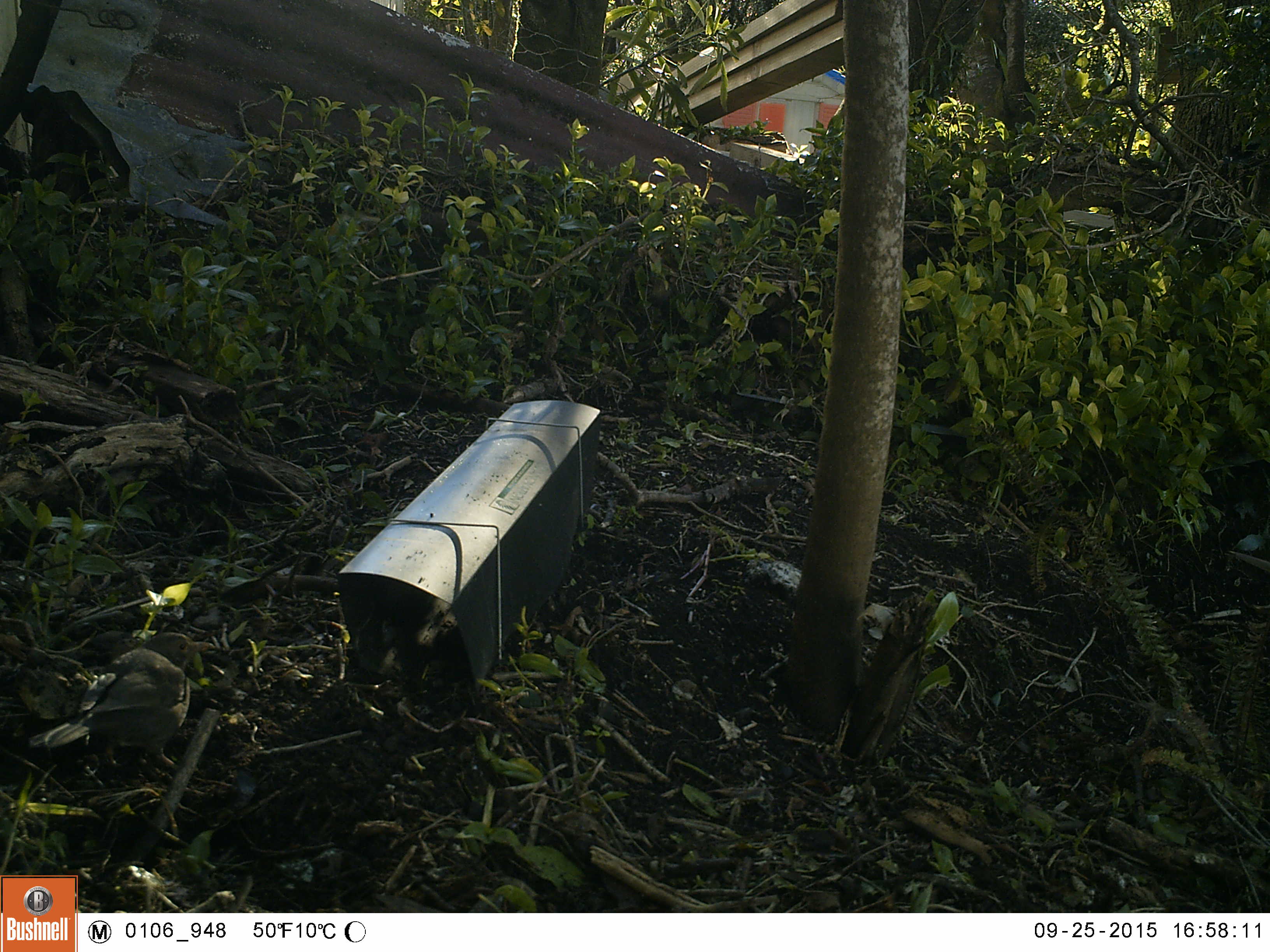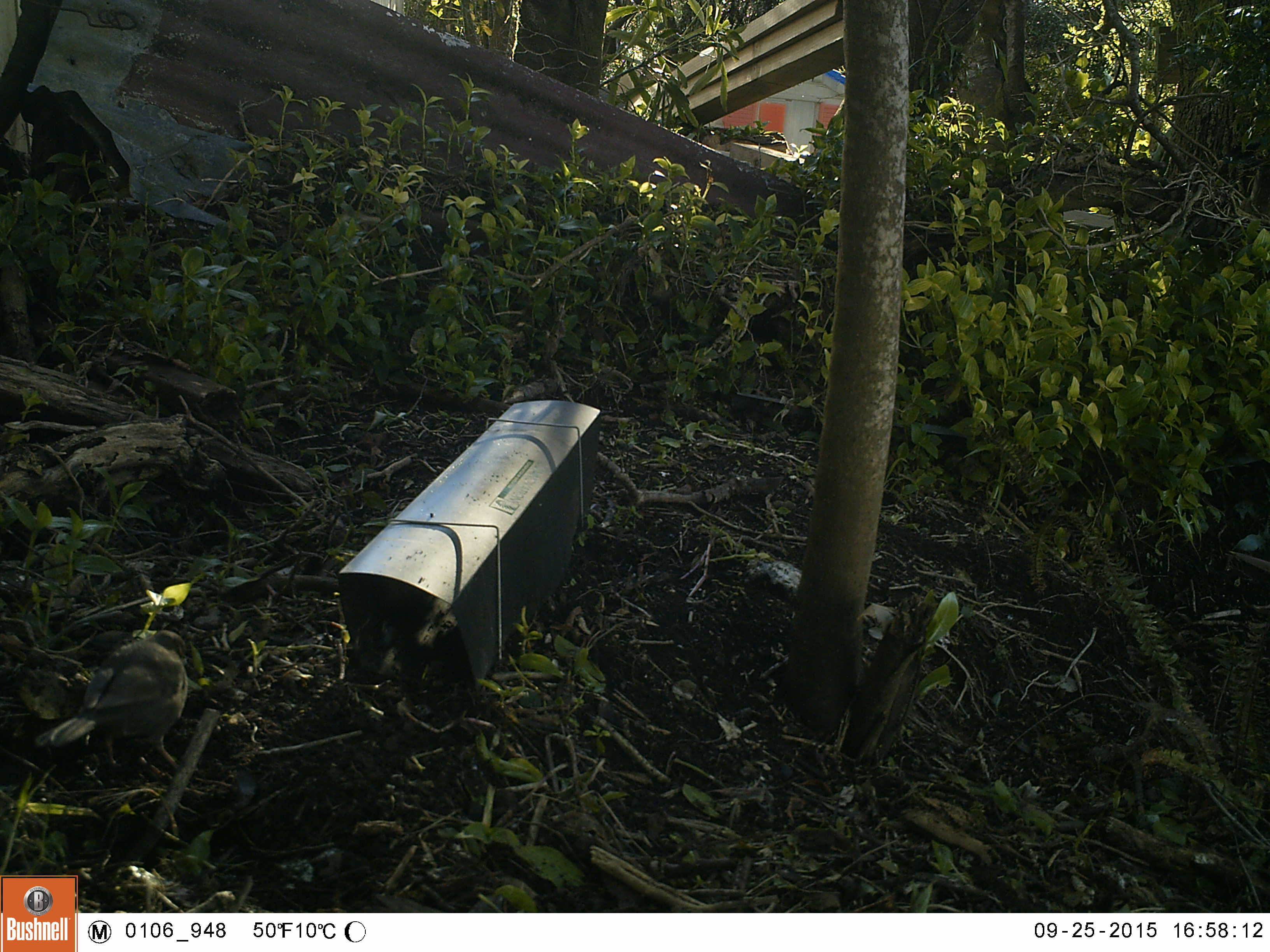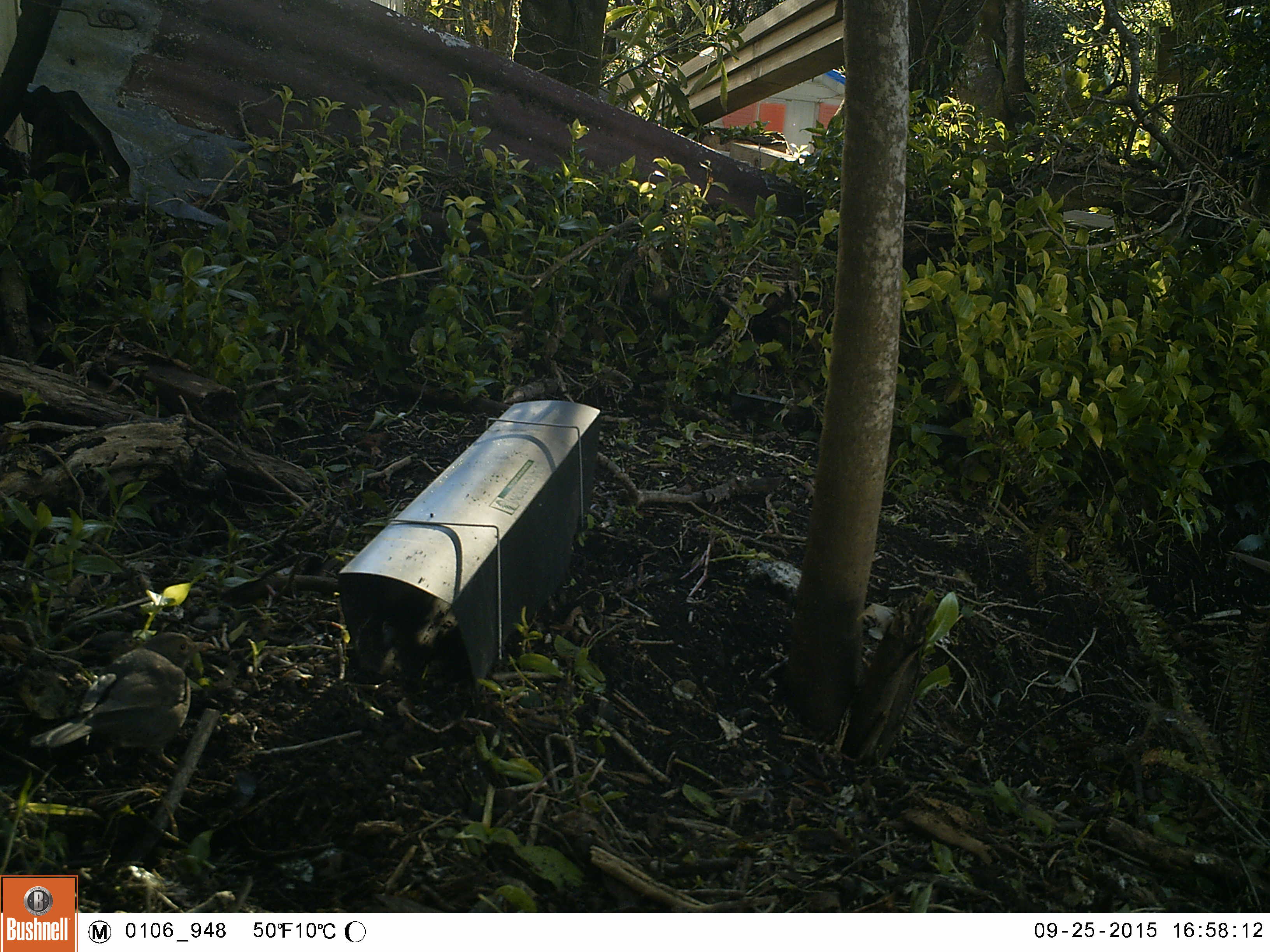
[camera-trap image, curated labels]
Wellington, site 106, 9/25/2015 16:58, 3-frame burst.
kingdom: Animalia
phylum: Chordata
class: Aves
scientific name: Aves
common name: bird